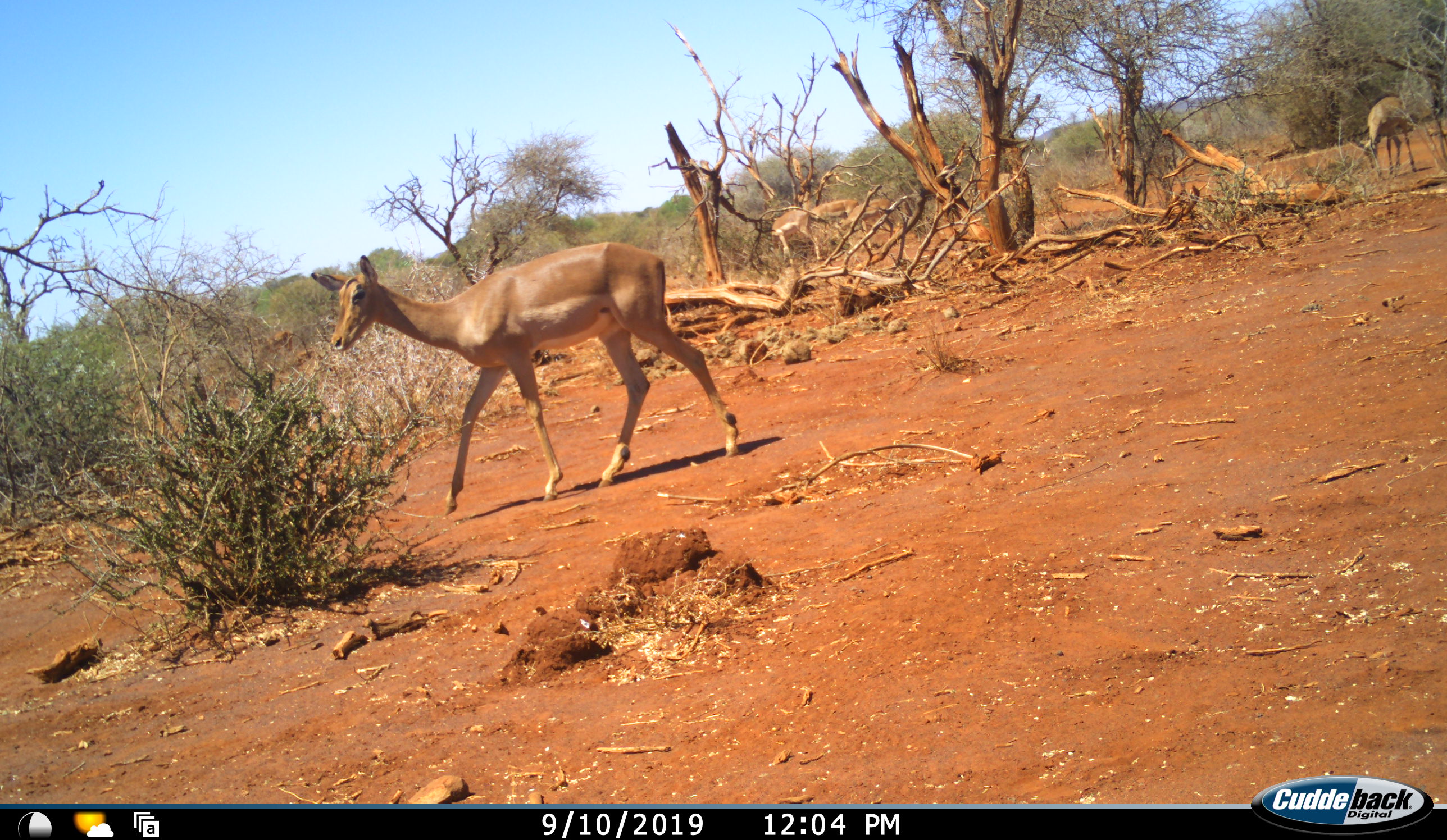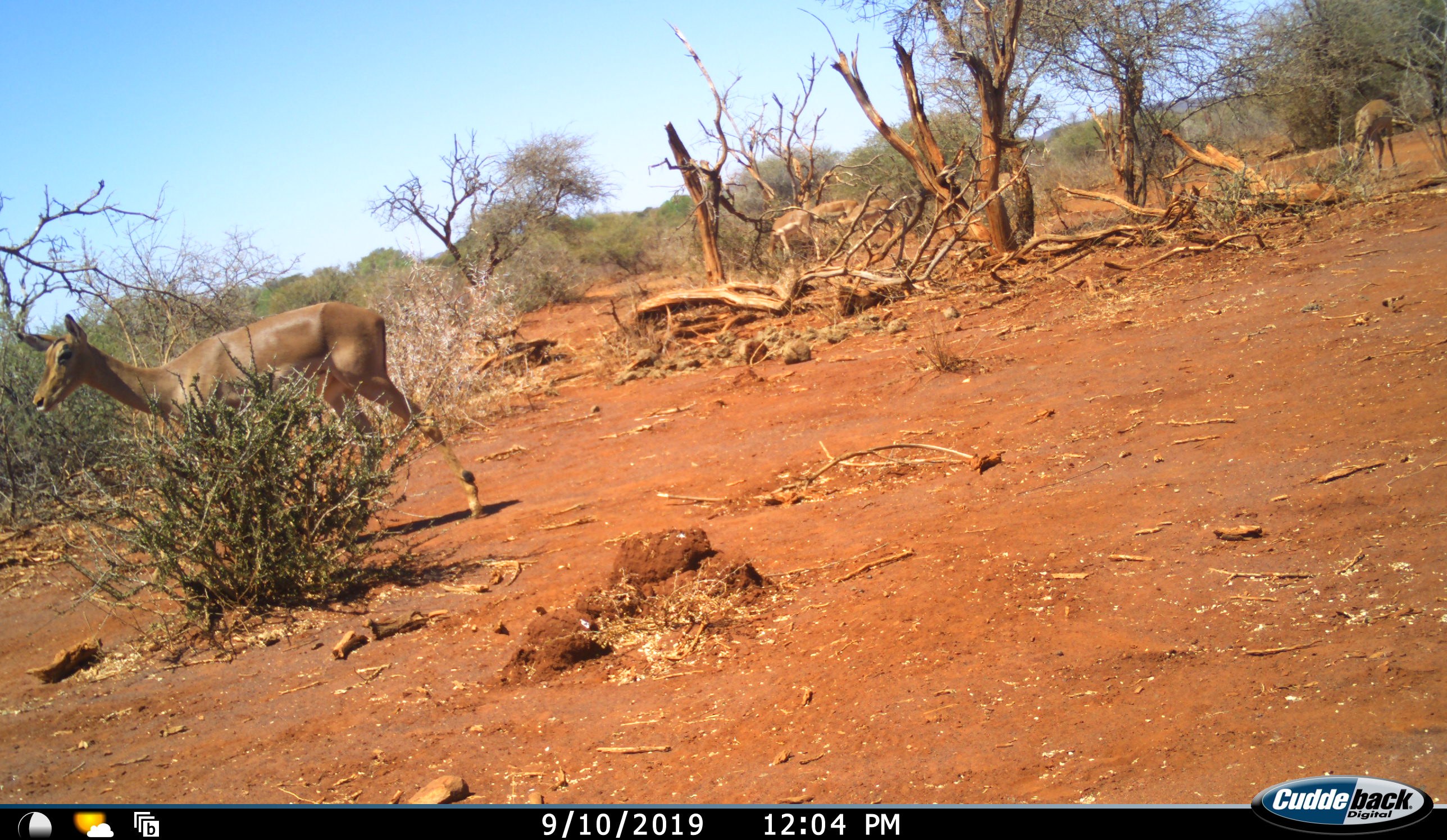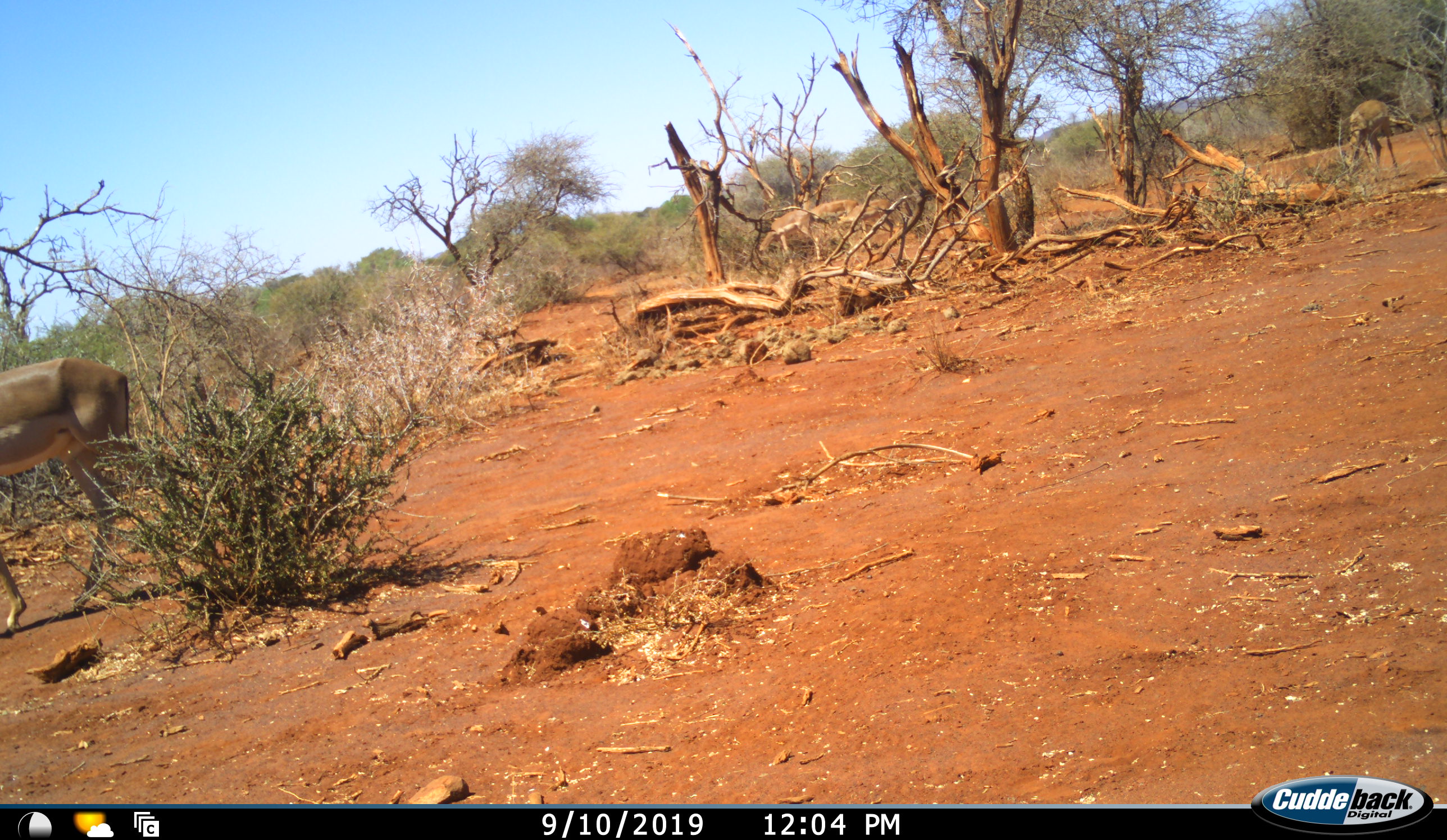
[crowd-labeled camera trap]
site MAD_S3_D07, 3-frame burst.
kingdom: Animalia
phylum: Chordata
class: Mammalia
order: Artiodactyla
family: Bovidae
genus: Aepyceros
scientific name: Aepyceros melampus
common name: impala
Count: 5.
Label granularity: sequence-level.